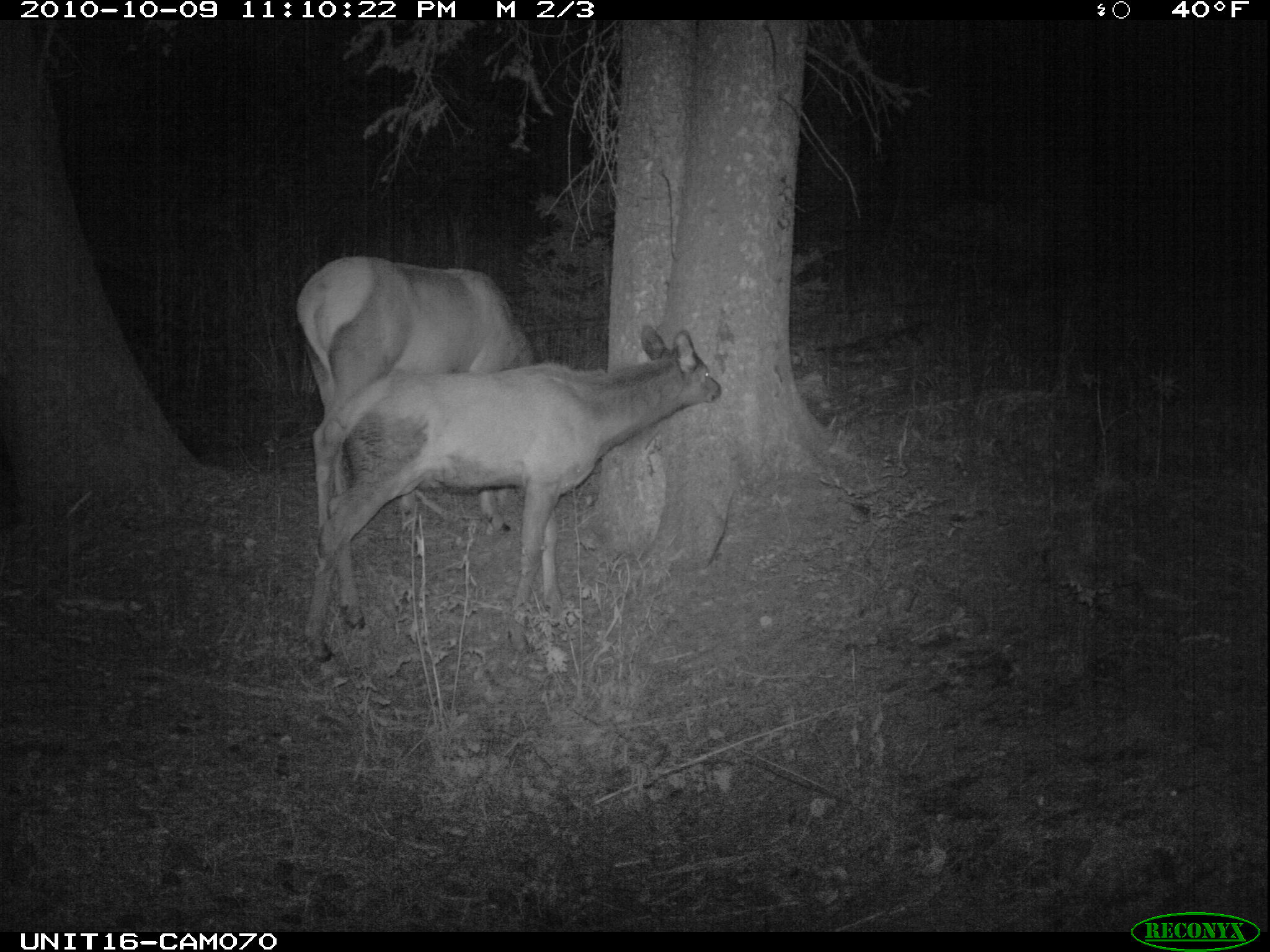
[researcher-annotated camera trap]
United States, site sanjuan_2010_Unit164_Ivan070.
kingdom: Animalia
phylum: Chordata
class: Mammalia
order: Artiodactyla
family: Cervidae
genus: Cervus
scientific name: Cervus elaphus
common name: red deer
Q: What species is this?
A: Cervus elaphus (red deer).